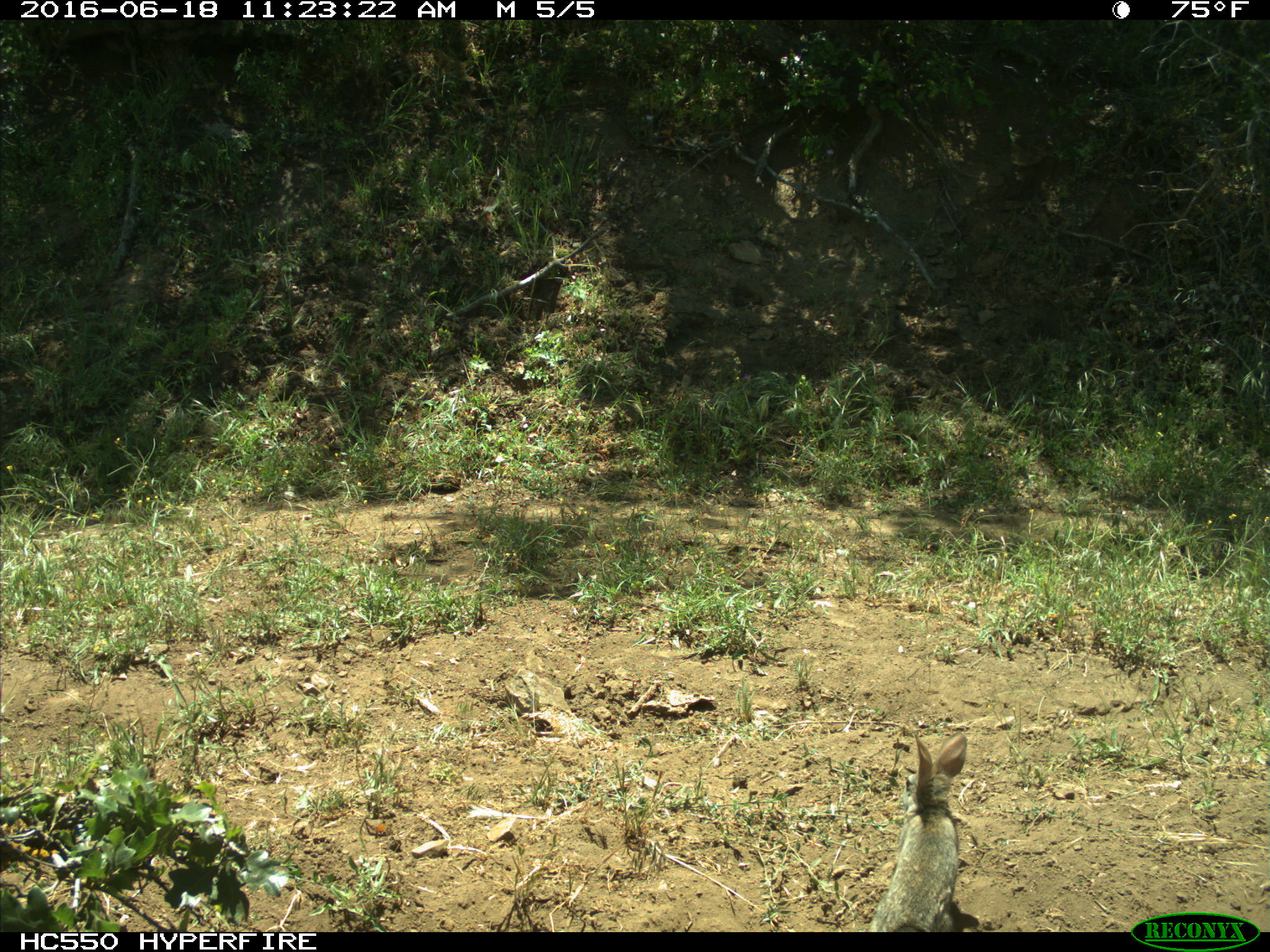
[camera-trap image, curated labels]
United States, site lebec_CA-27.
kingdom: Animalia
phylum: Chordata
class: Mammalia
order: Lagomorpha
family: Leporidae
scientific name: Leporidae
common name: rabbits and hares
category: unidentified rabbit